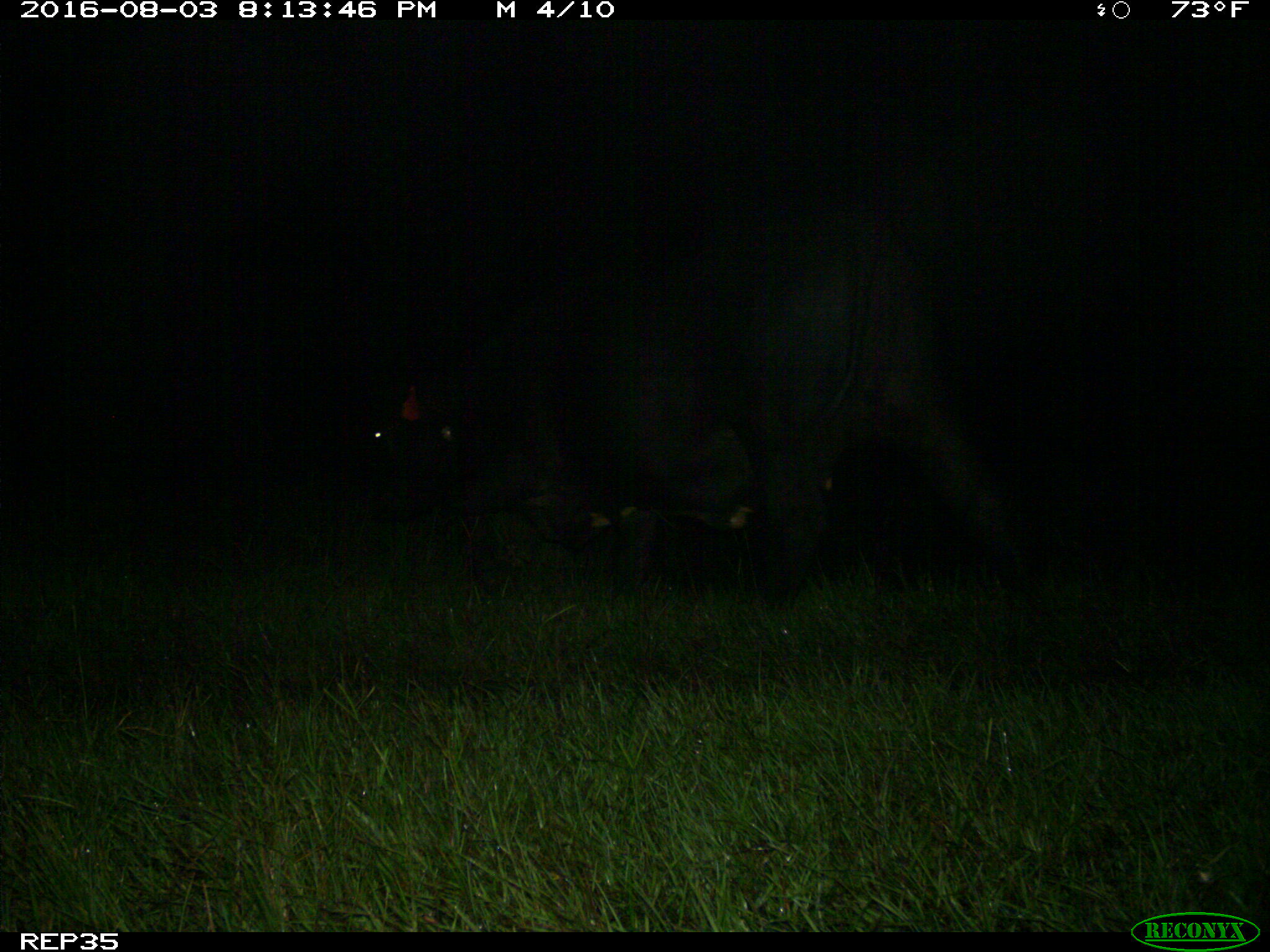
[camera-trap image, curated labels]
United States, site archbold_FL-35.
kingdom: Animalia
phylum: Chordata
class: Mammalia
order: Artiodactyla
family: Bovidae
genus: Bos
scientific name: Bos taurus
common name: domestic cow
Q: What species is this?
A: Bos taurus (domestic cow).